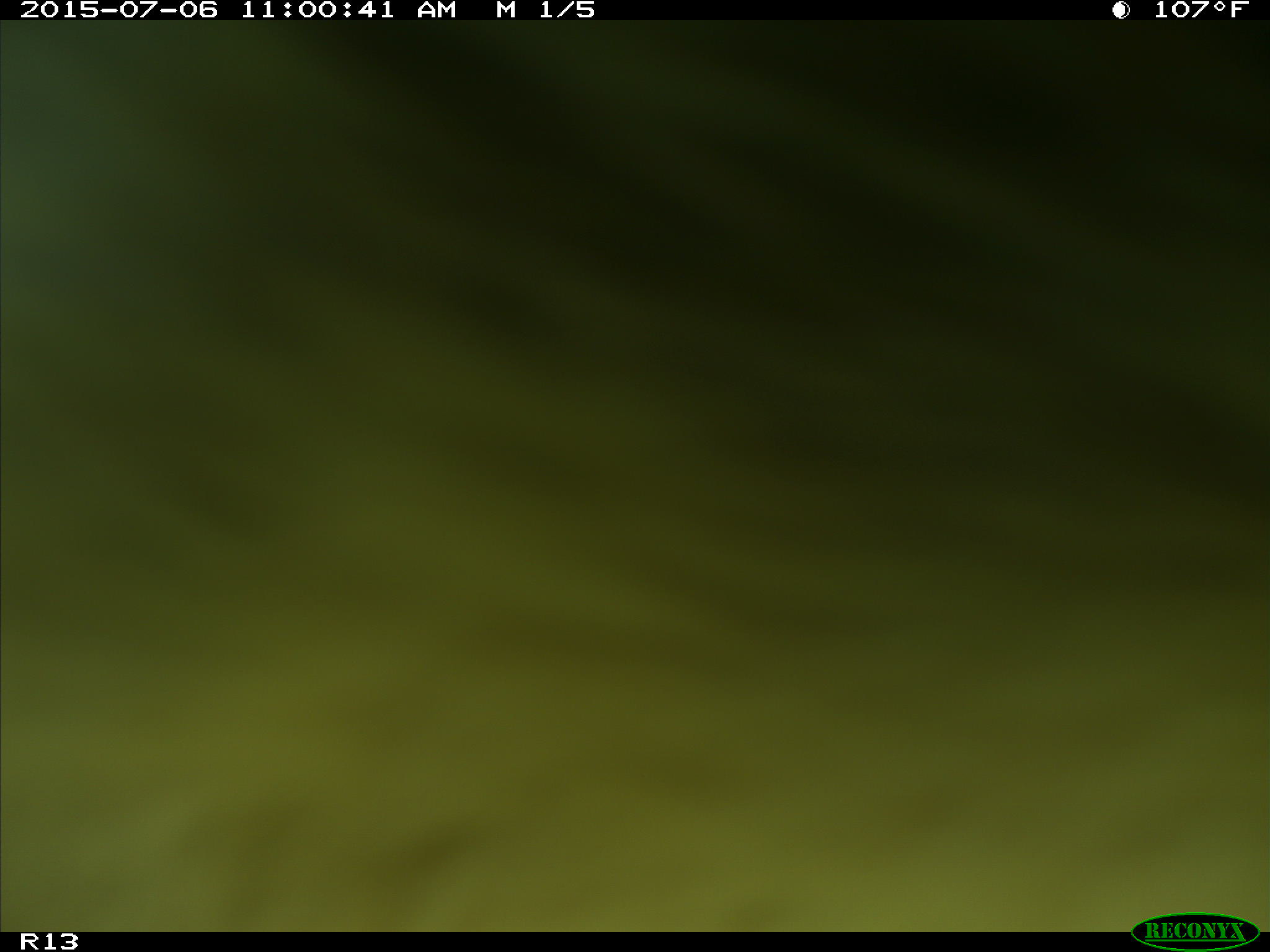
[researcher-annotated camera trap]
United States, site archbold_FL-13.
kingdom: Animalia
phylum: Chordata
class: Mammalia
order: Artiodactyla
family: Bovidae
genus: Bos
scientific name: Bos taurus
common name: domestic cow